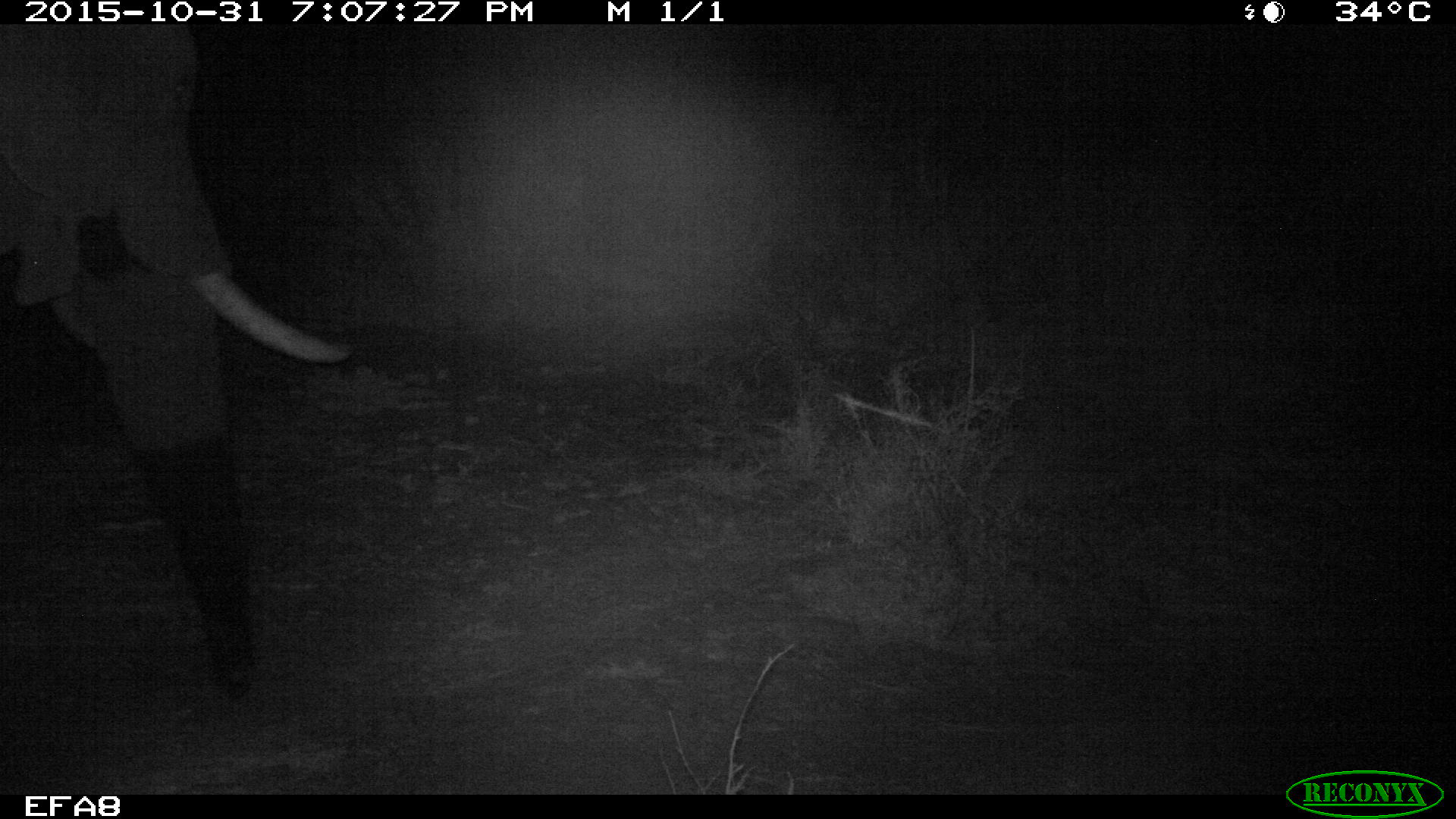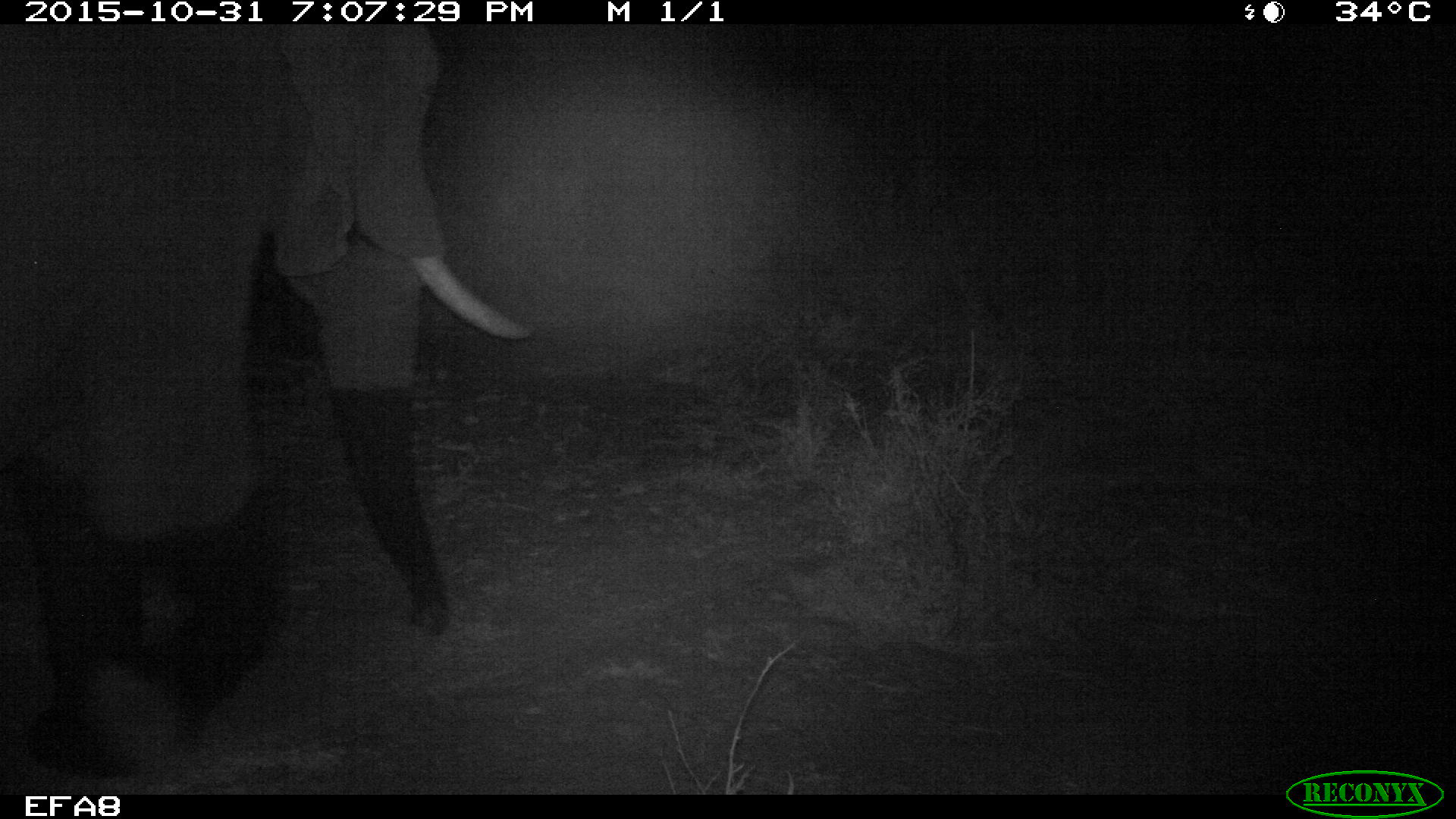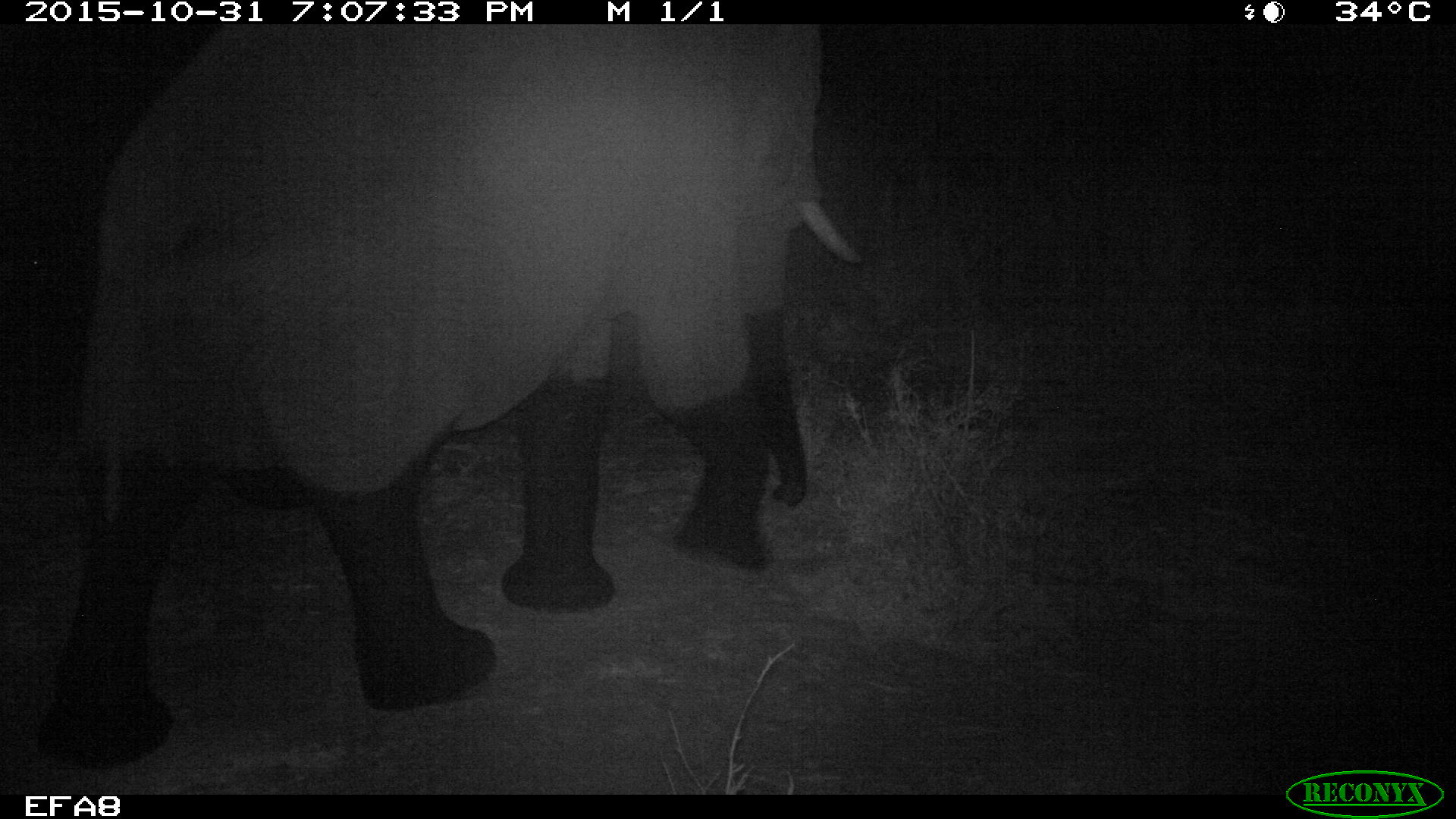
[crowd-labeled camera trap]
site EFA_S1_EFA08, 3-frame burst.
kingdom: Animalia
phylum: Chordata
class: Mammalia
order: Proboscidea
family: Elephantidae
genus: Loxodonta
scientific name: Loxodonta africana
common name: african bush elephant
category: elephant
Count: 1.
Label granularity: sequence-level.